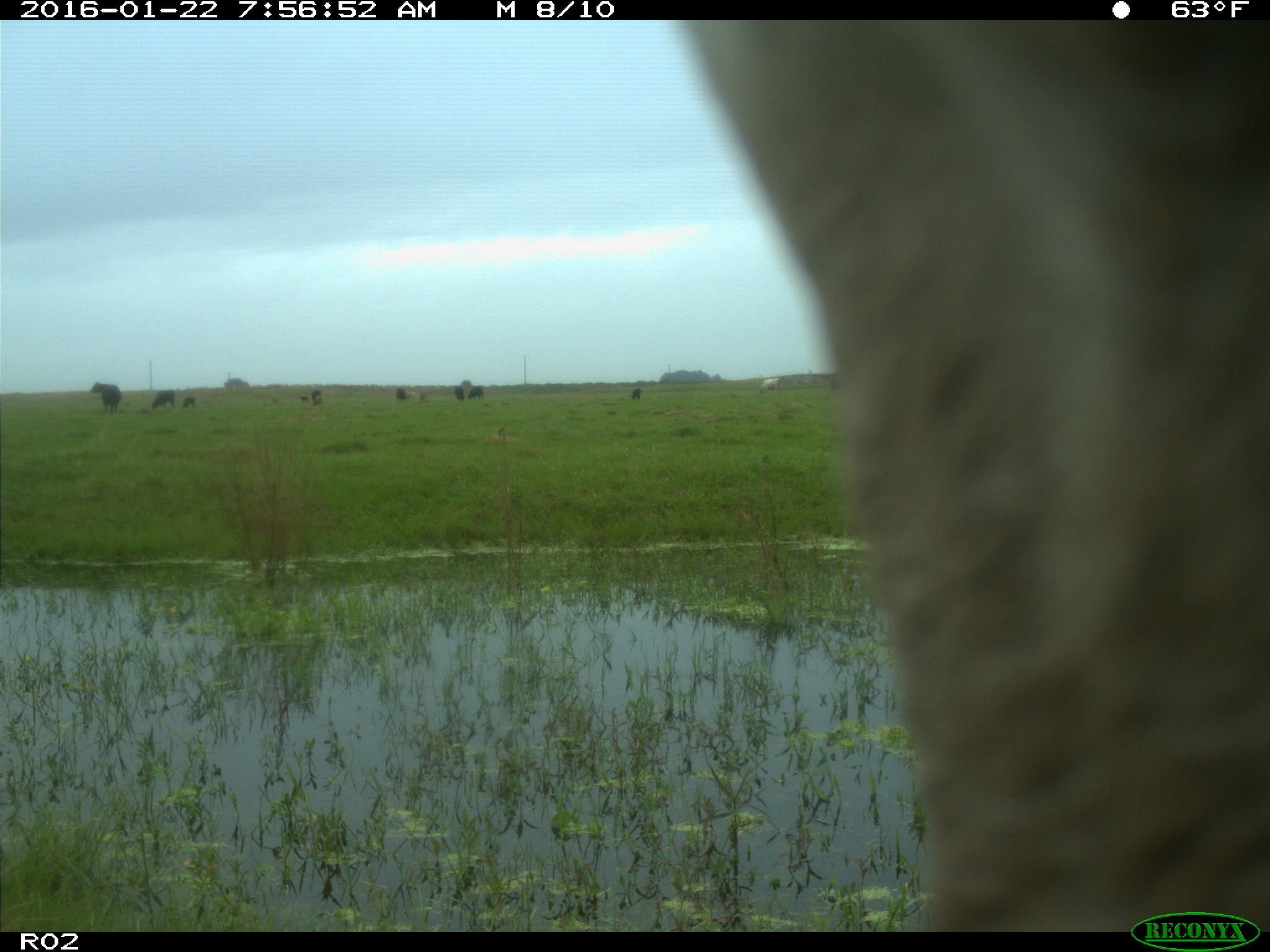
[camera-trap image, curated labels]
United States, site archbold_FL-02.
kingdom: Animalia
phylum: Chordata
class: Mammalia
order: Artiodactyla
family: Bovidae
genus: Bos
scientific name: Bos taurus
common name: domestic cow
Bos taurus (domestic cow).